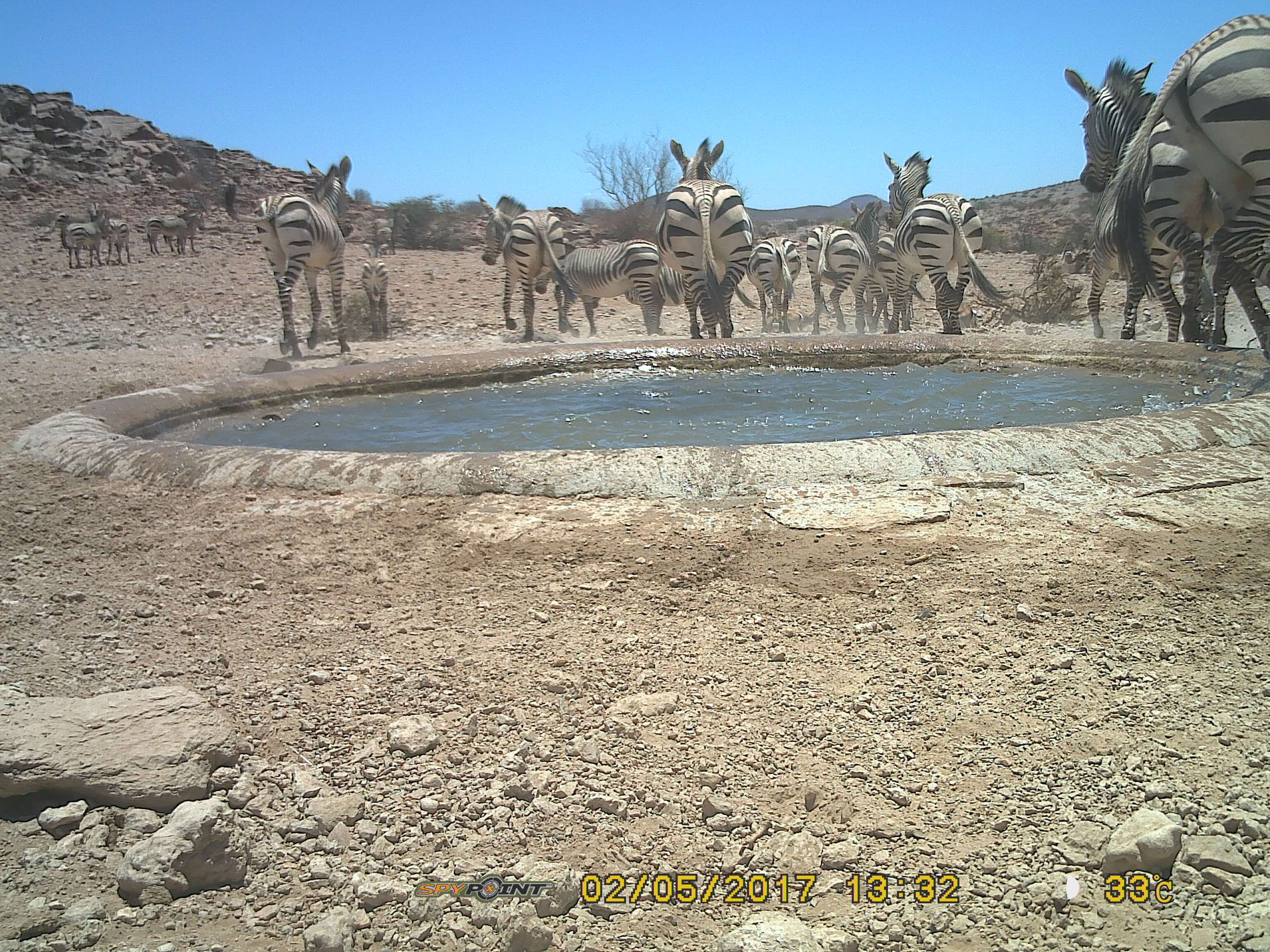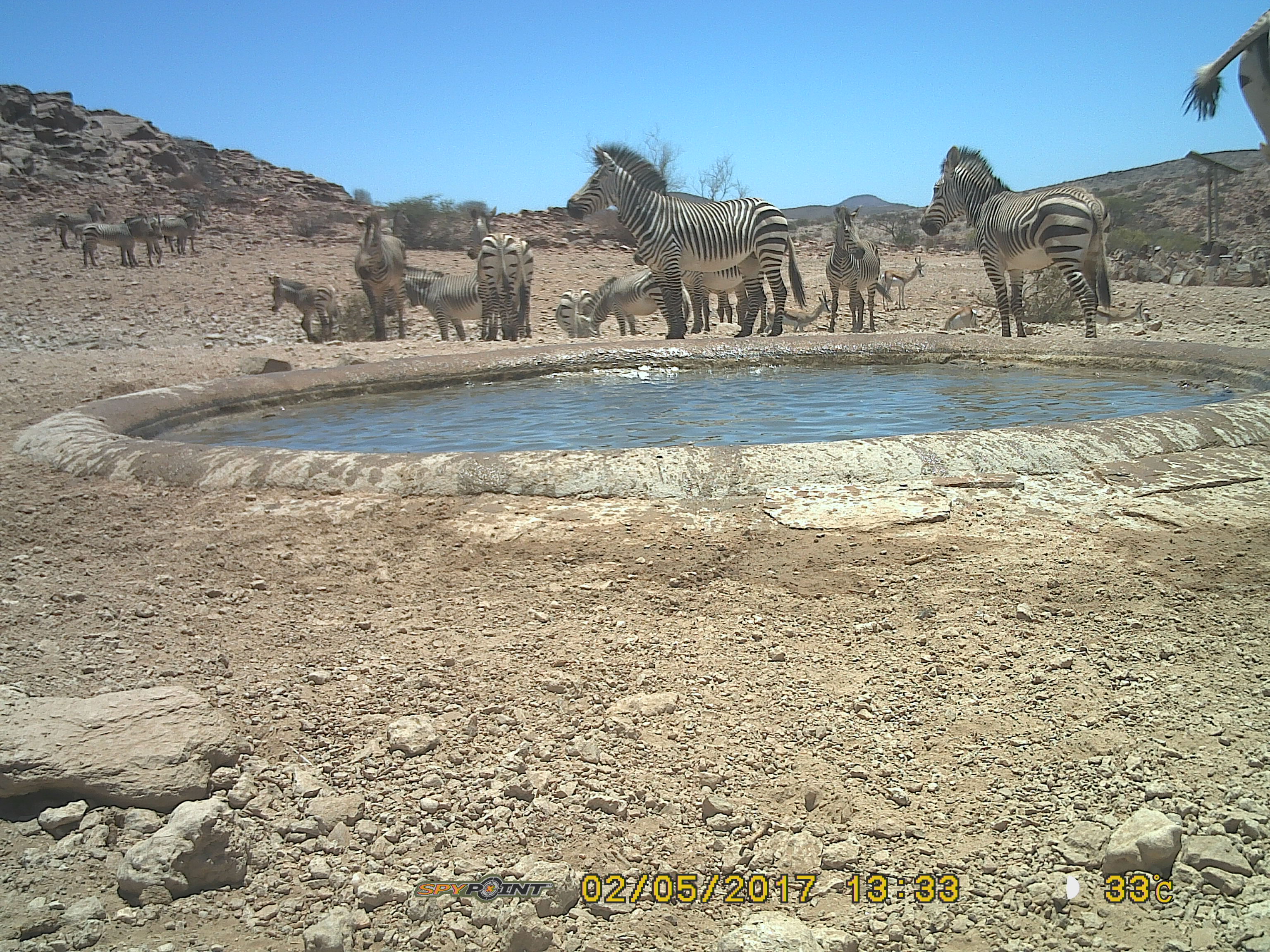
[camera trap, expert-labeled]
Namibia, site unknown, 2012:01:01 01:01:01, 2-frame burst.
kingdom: Animalia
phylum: Chordata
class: Mammalia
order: Perissodactyla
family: Equidae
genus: Equus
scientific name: Equus zebra hartmannae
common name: hartmann's mountain zebra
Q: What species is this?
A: Equus zebra hartmannae (hartmann's mountain zebra).